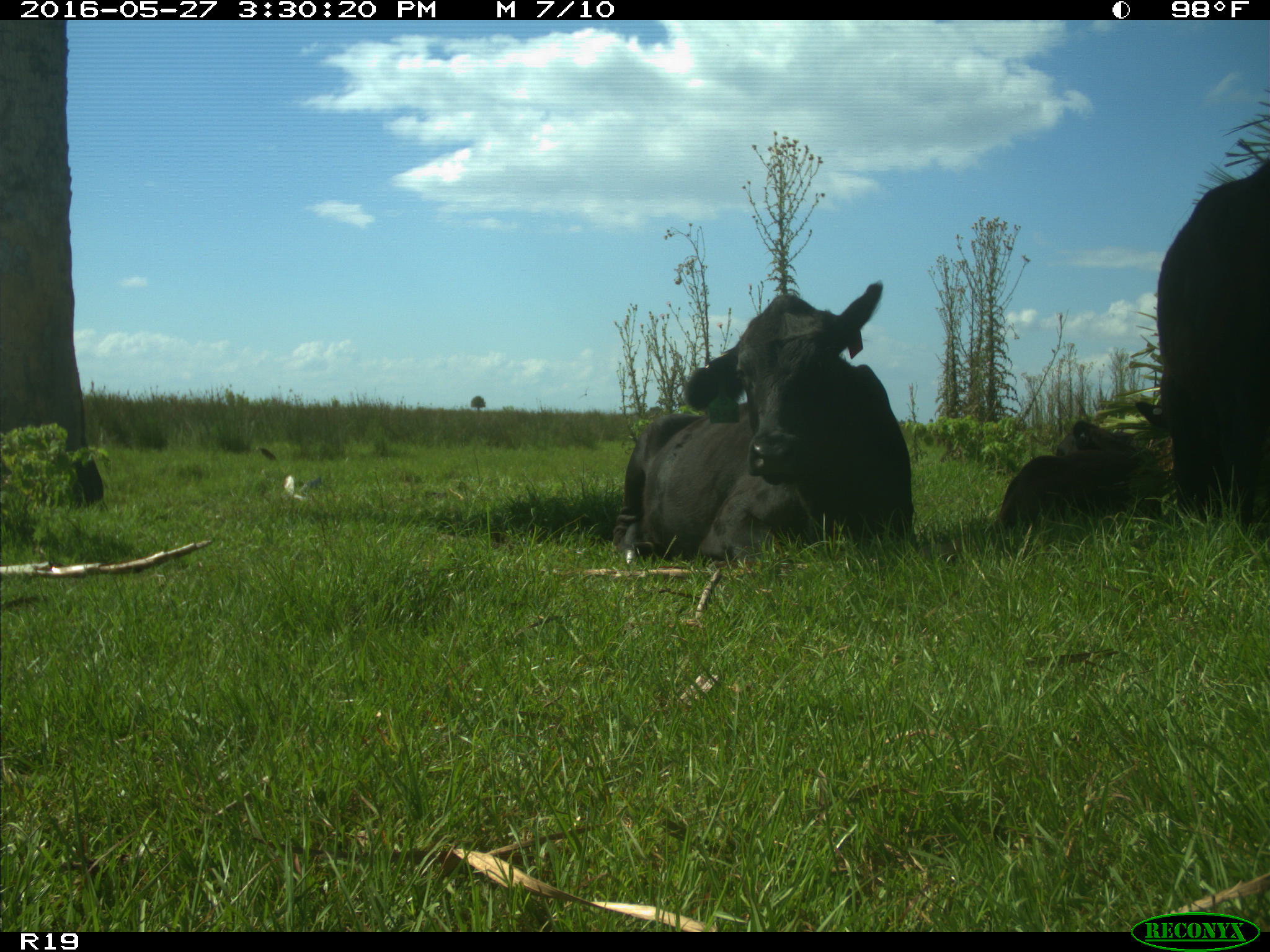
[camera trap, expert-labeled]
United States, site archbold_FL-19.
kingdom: Animalia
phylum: Chordata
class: Mammalia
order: Artiodactyla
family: Bovidae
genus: Bos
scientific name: Bos taurus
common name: domestic cow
Bos taurus (domestic cow).